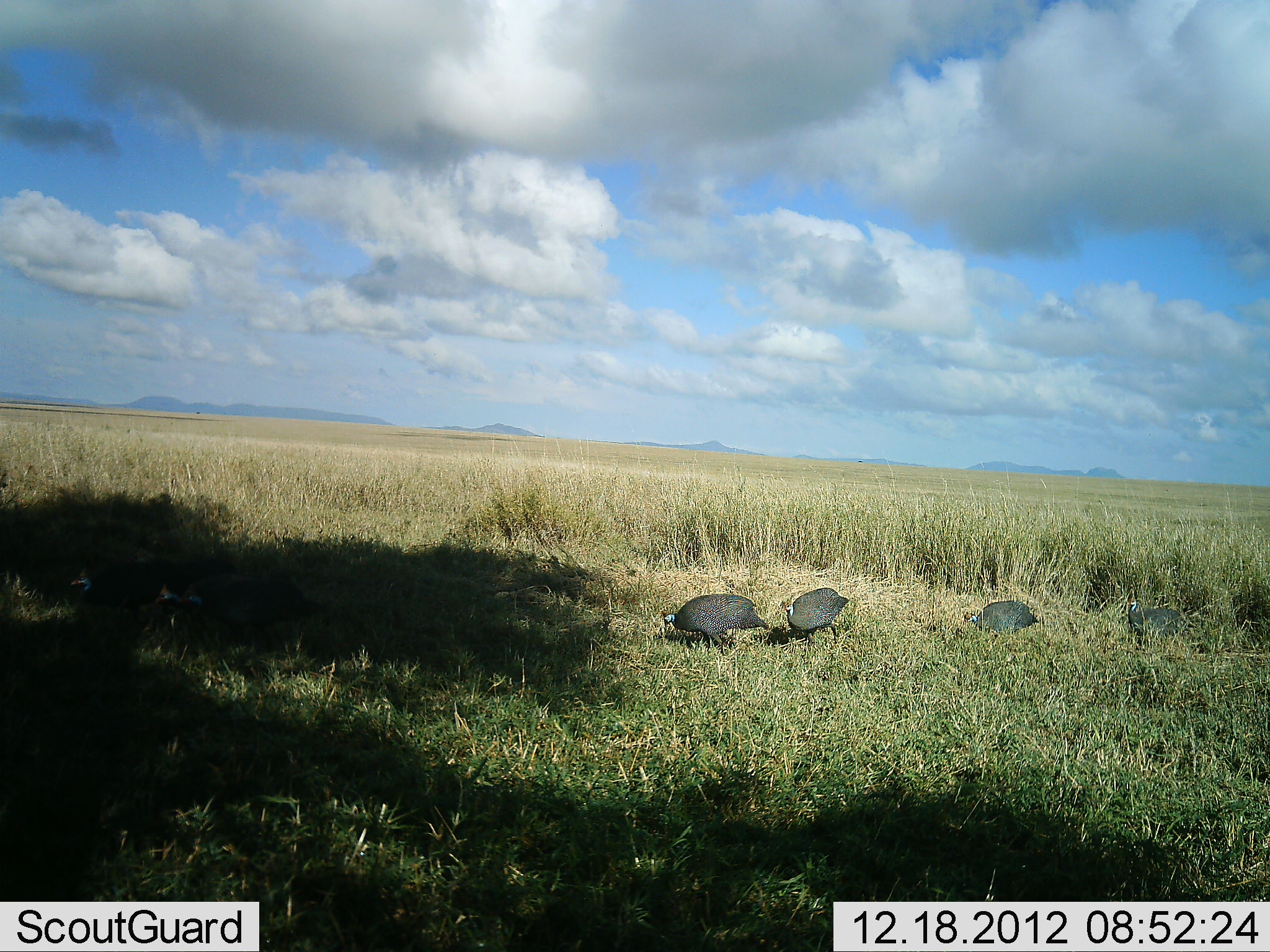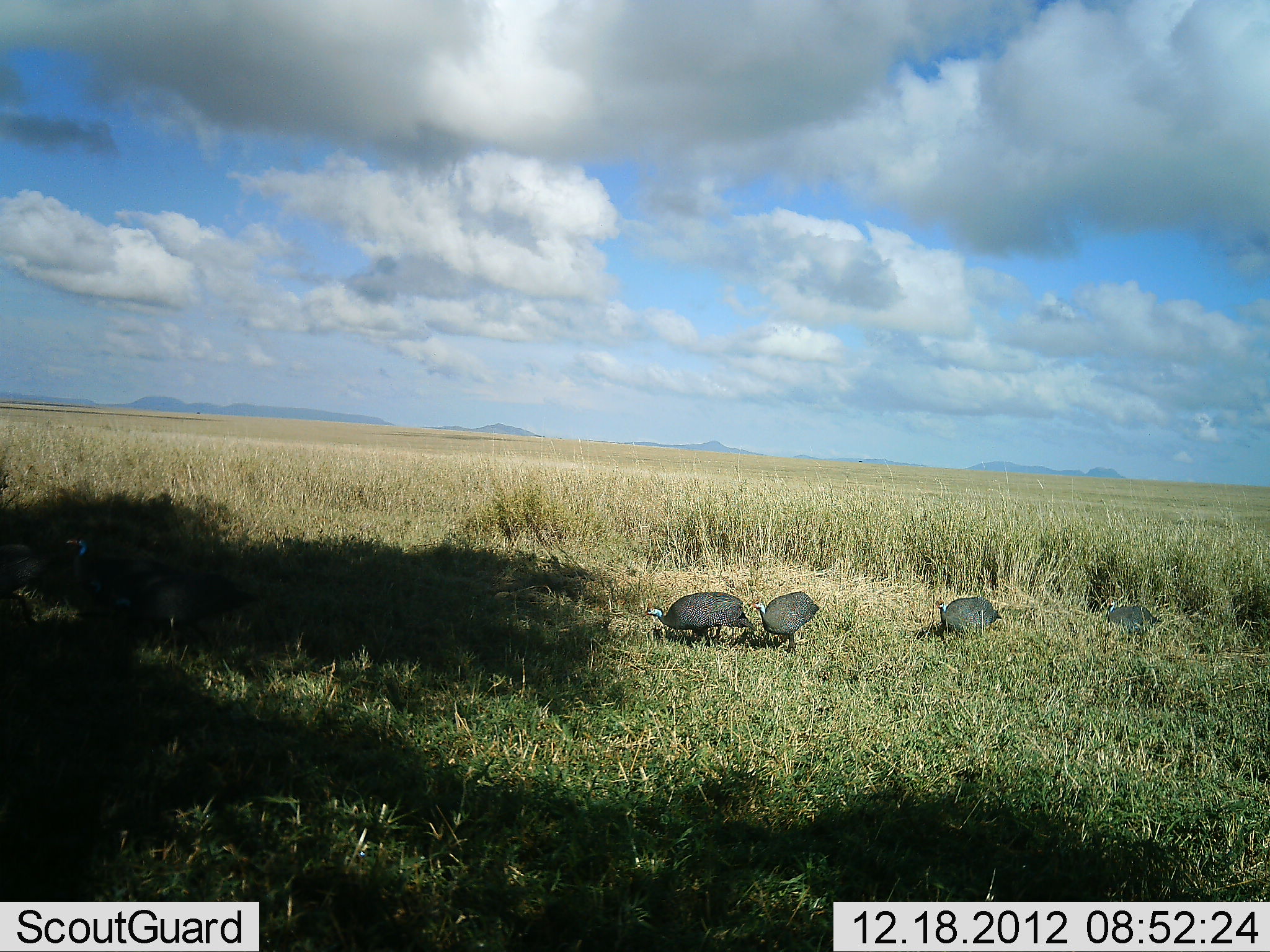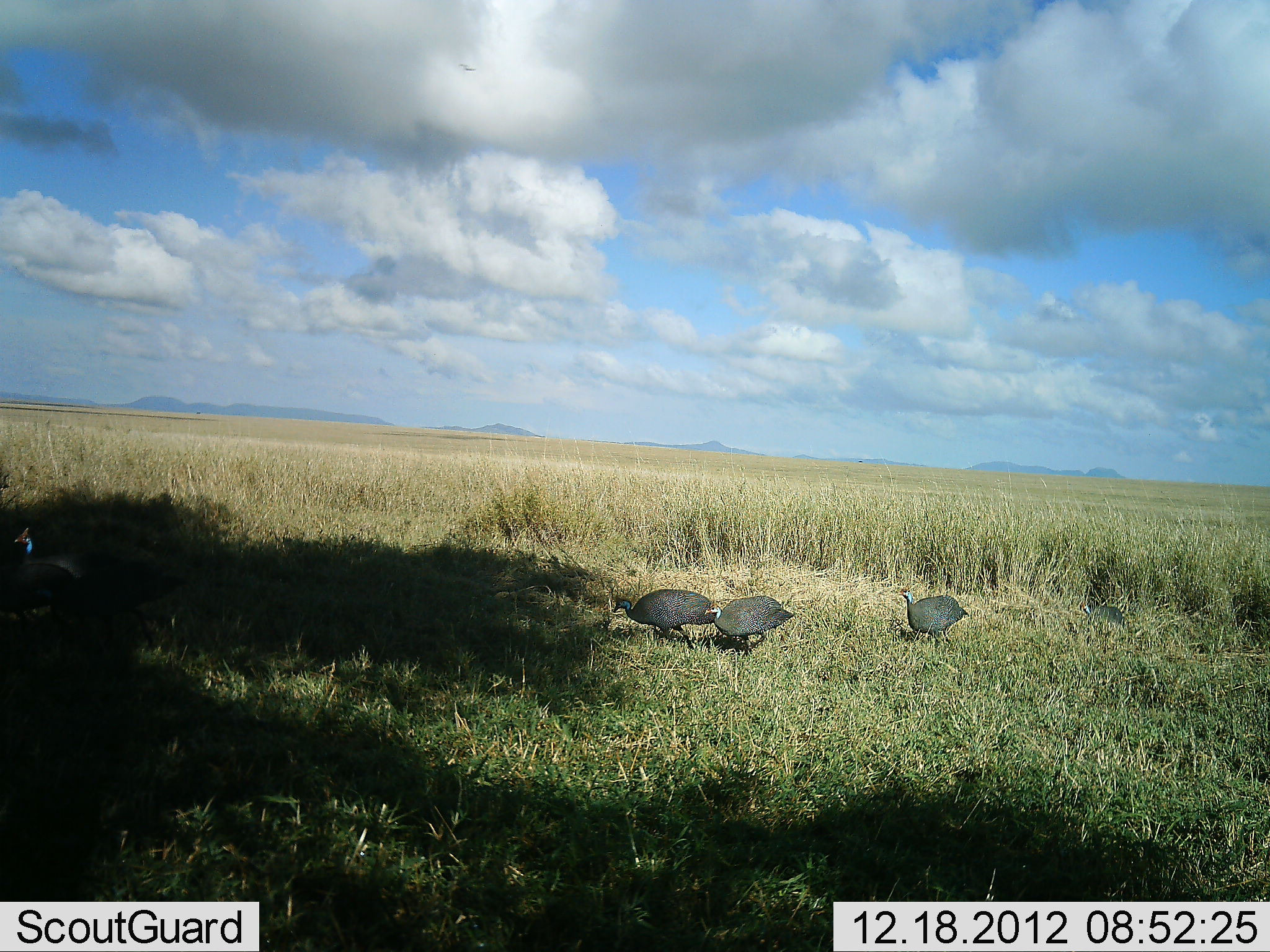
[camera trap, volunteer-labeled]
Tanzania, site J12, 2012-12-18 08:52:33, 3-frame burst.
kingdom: Animalia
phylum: Chordata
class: Aves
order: Galliformes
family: Numididae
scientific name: Numididae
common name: guinea fowl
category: guineafowl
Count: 6.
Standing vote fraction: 14%.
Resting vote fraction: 0%.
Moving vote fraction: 92%.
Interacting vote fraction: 0%.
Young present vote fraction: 0%.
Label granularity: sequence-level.